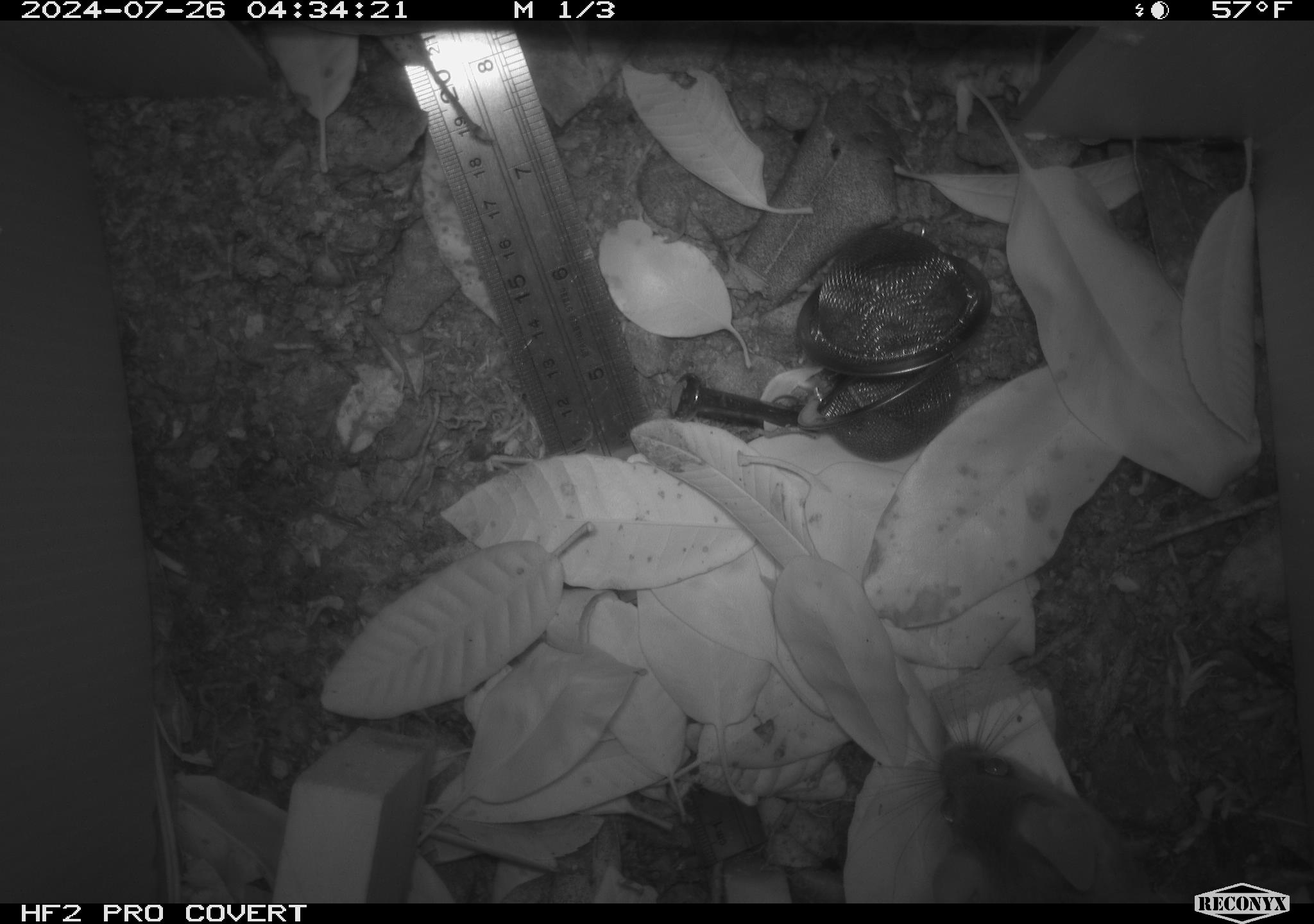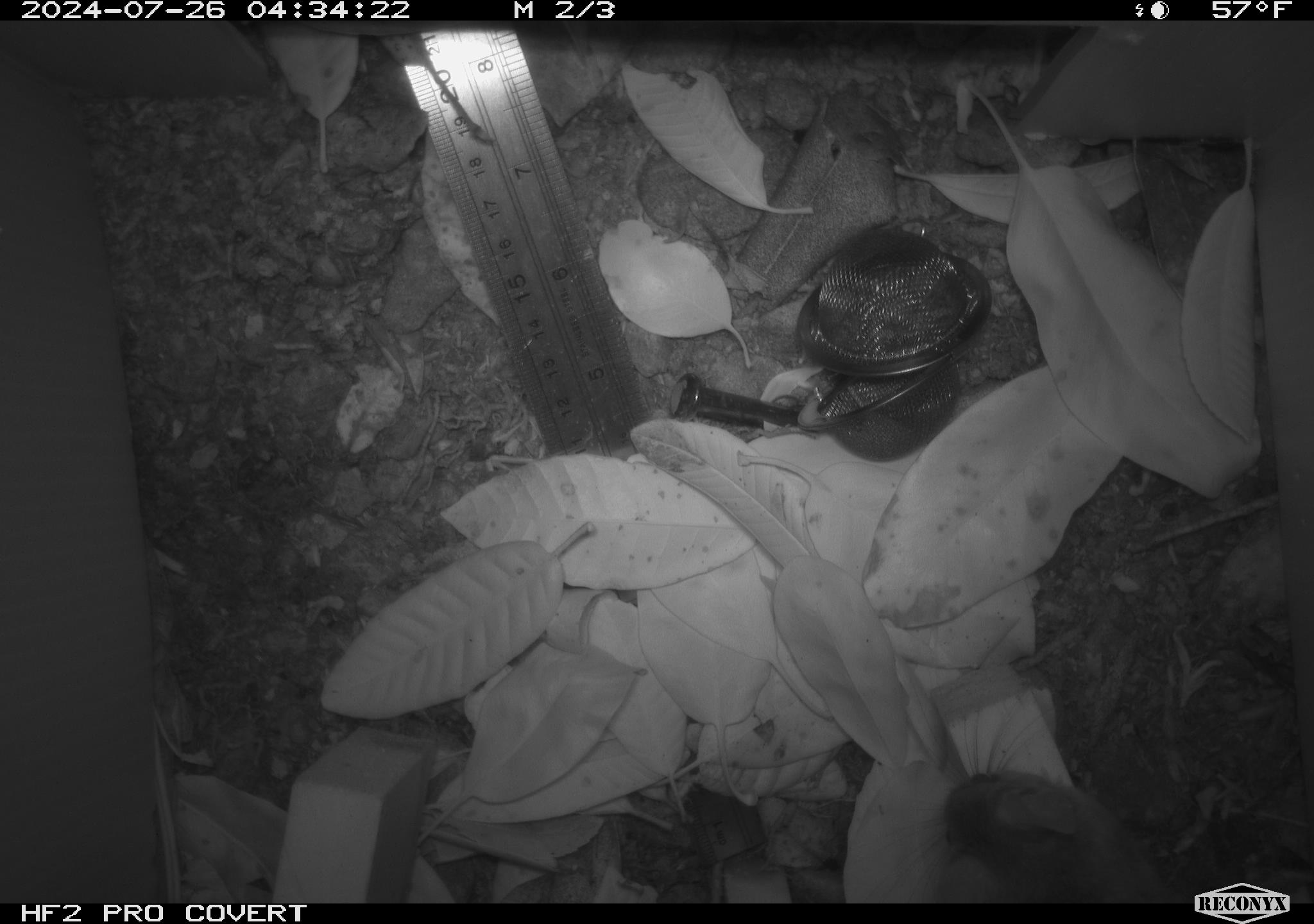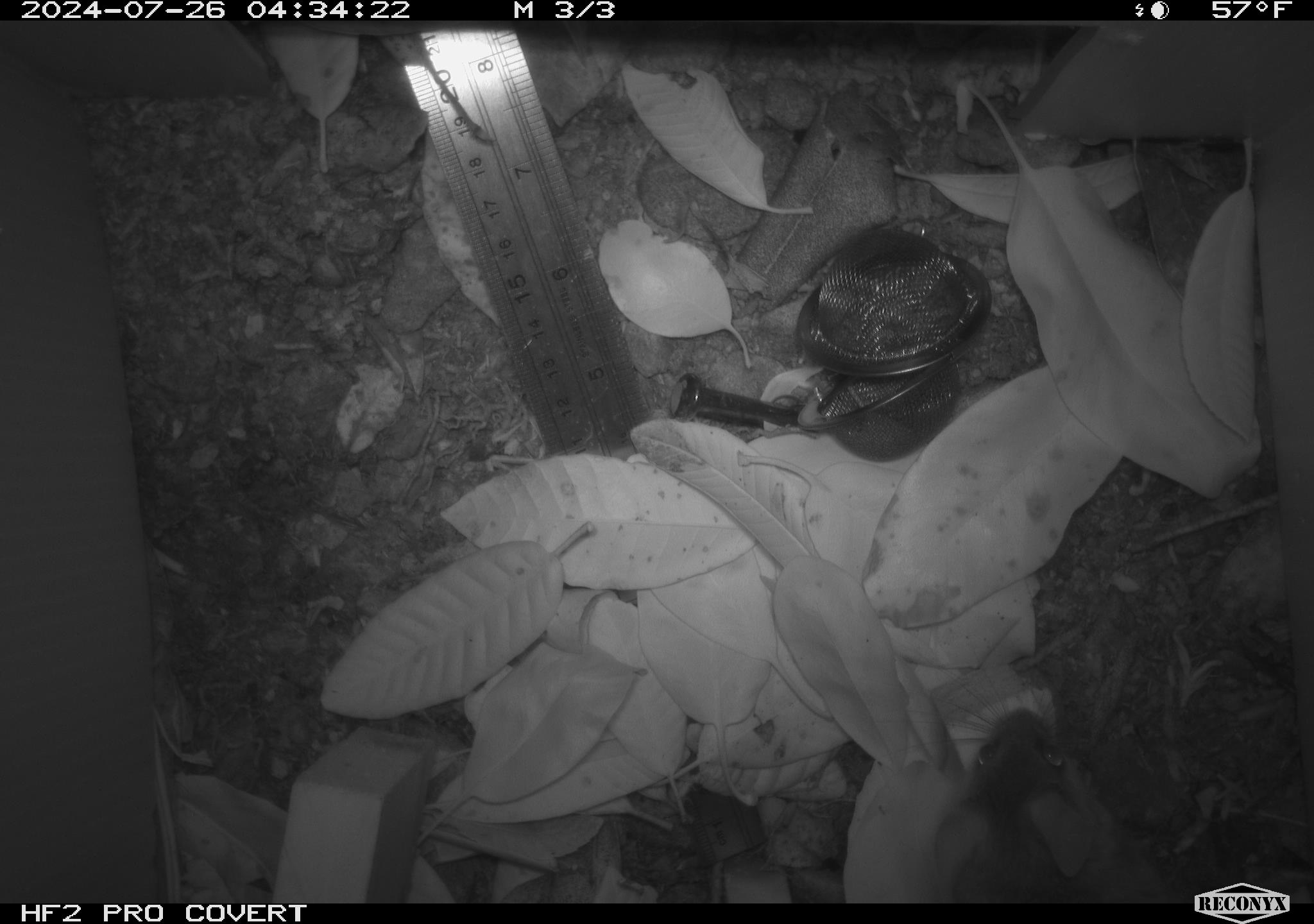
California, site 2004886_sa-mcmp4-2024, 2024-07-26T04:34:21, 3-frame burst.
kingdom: Animalia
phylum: Chordata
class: Mammalia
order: Rodentia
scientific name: Rodentia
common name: mouse species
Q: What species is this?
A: Mouse species (Rodentia).